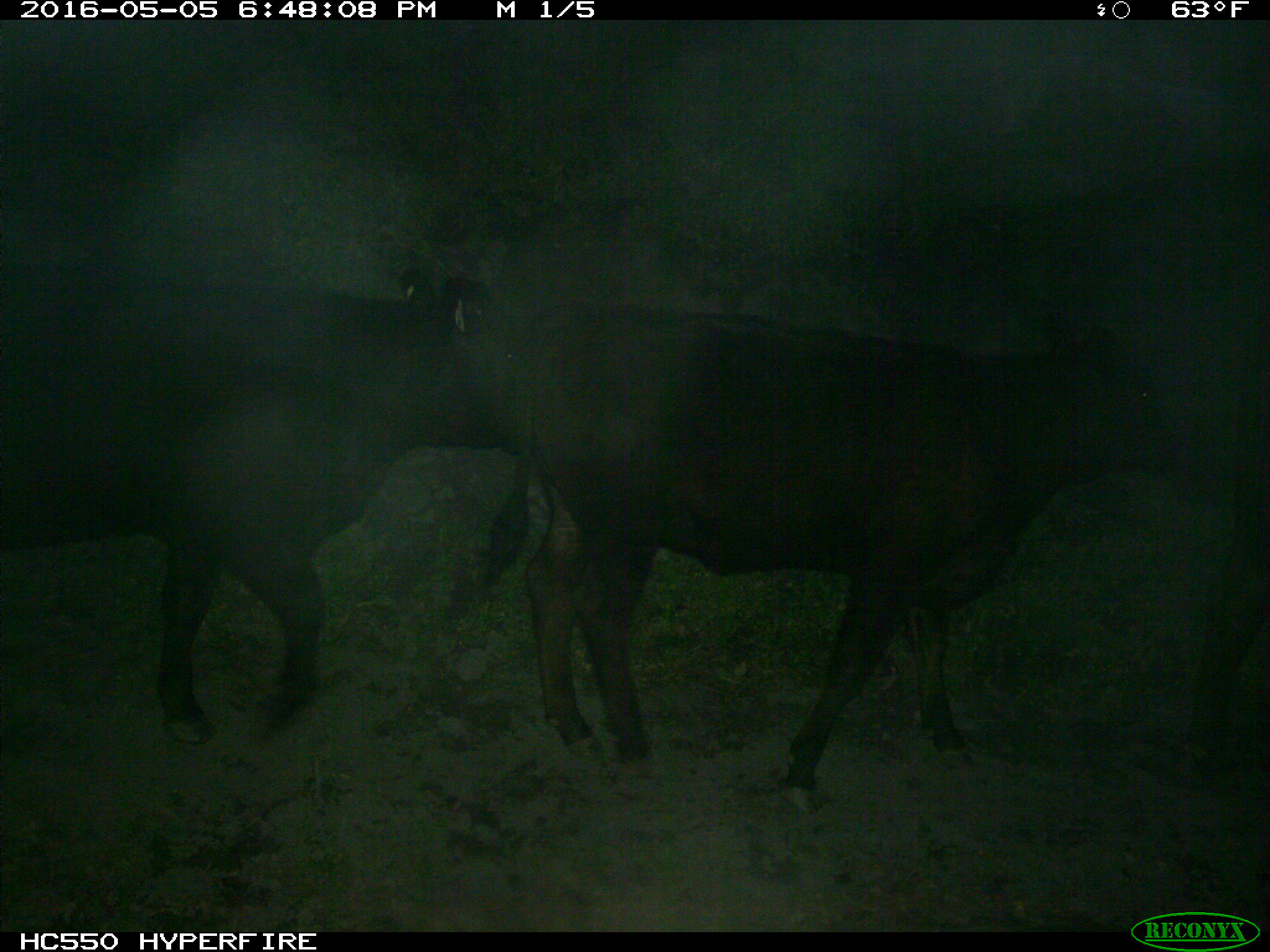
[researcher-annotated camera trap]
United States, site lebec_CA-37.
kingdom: Animalia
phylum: Chordata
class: Mammalia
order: Artiodactyla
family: Bovidae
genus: Bos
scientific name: Bos taurus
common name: domestic cow